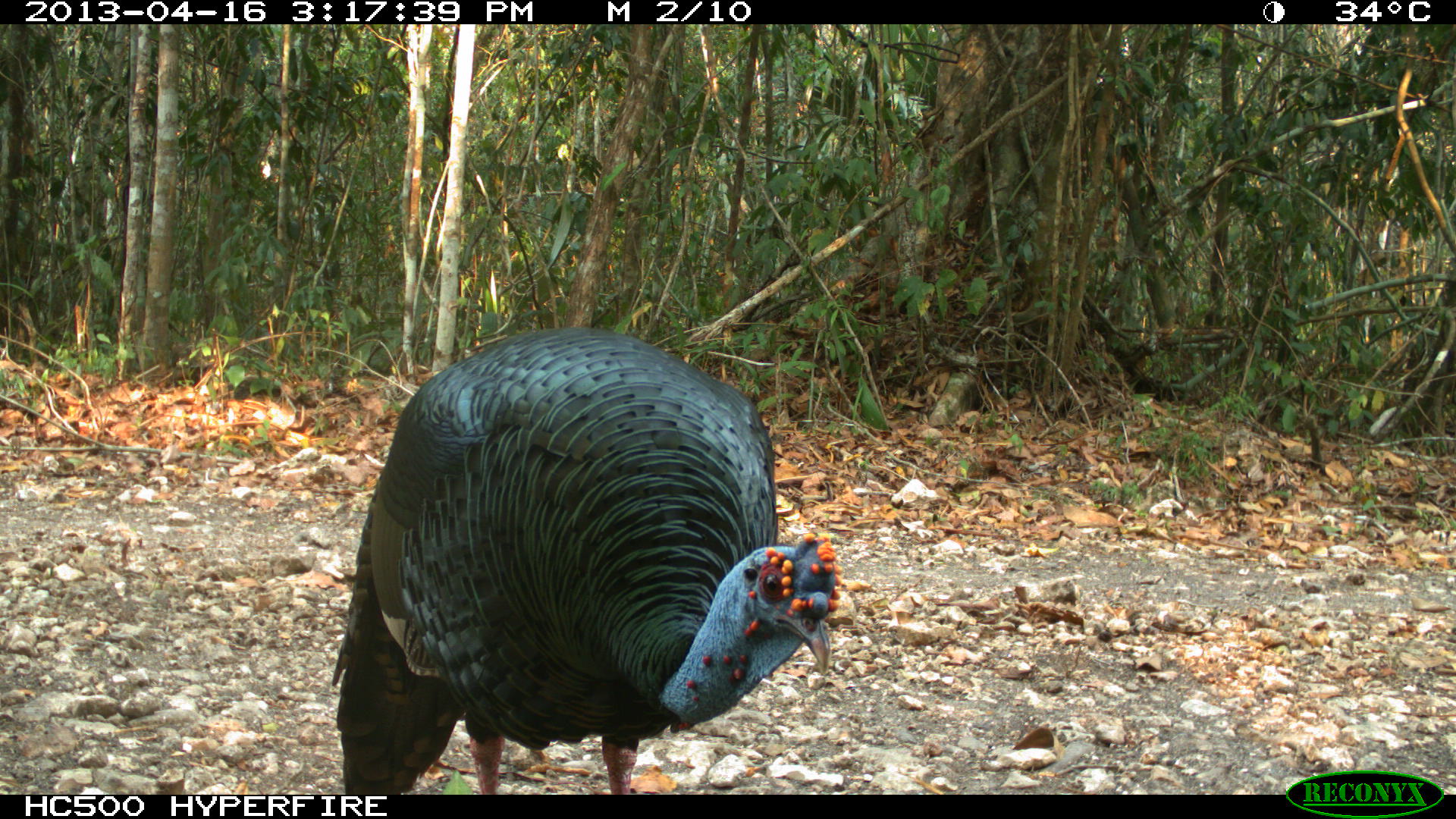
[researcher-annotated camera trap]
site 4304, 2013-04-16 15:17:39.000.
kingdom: Animalia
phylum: Chordata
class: Aves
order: Galliformes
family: Phasianidae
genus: Meleagris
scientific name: Meleagris ocellata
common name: ocellated turkey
Meleagris ocellata (ocellated turkey), count 1, sex male.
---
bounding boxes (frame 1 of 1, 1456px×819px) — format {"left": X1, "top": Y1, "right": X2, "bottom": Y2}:
meleagris ocellata: {"left": 330, "top": 325, "right": 844, "bottom": 793}